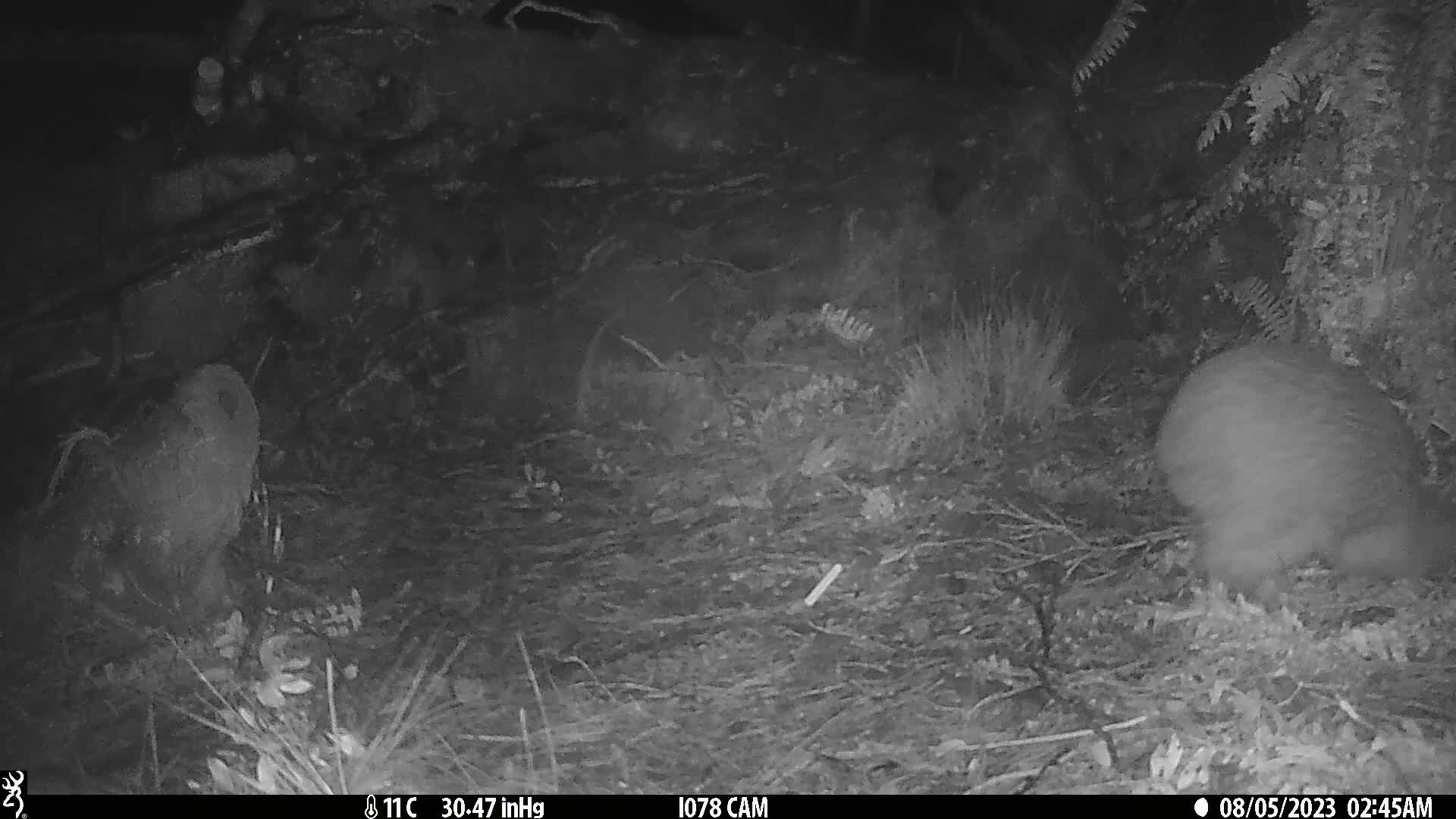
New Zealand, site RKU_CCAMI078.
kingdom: Animalia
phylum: Chordata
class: Aves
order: Apterygiformes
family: Apterygidae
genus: Apteryx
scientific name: Apteryx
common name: kiwi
Kiwi (Apteryx).